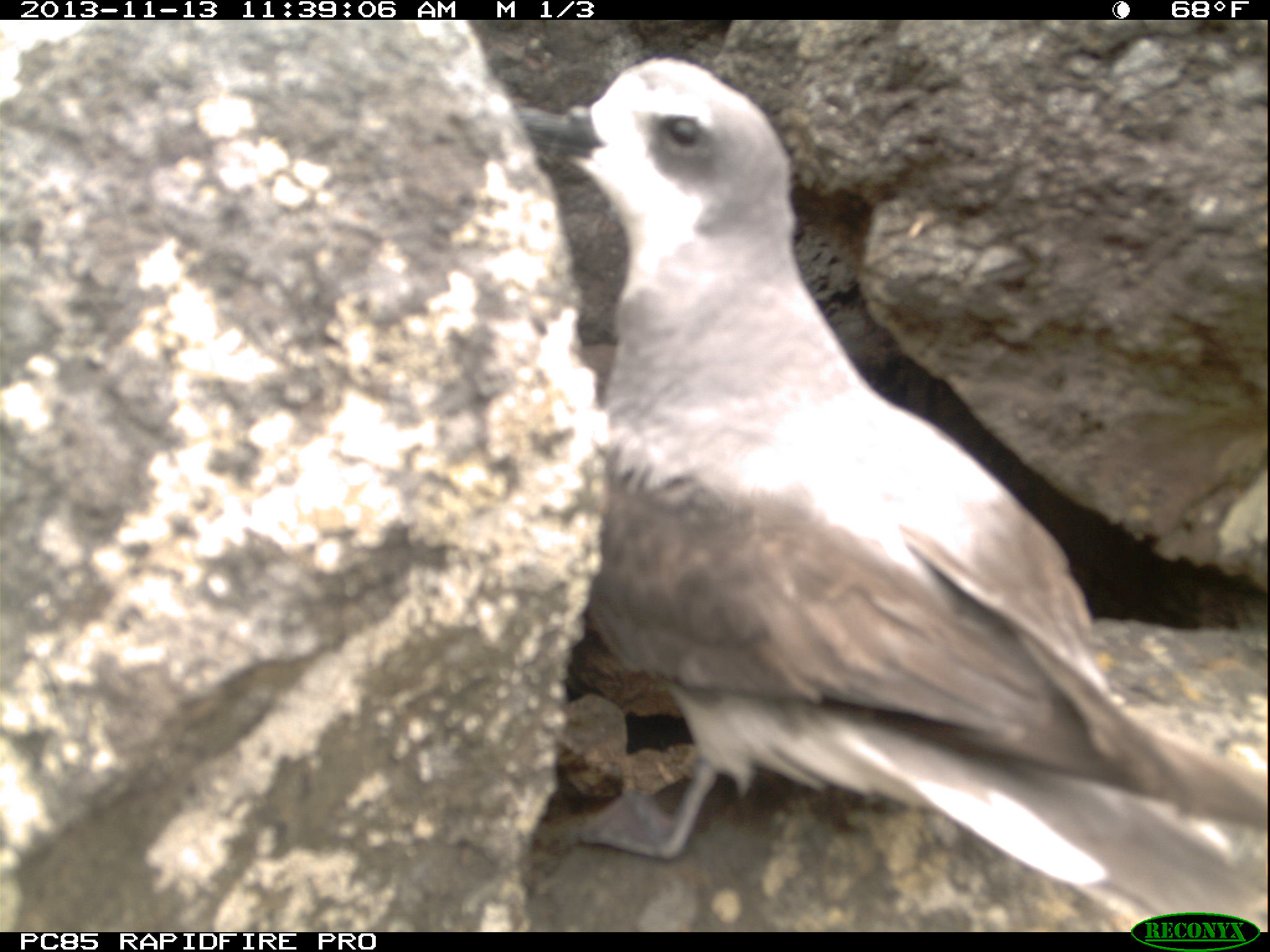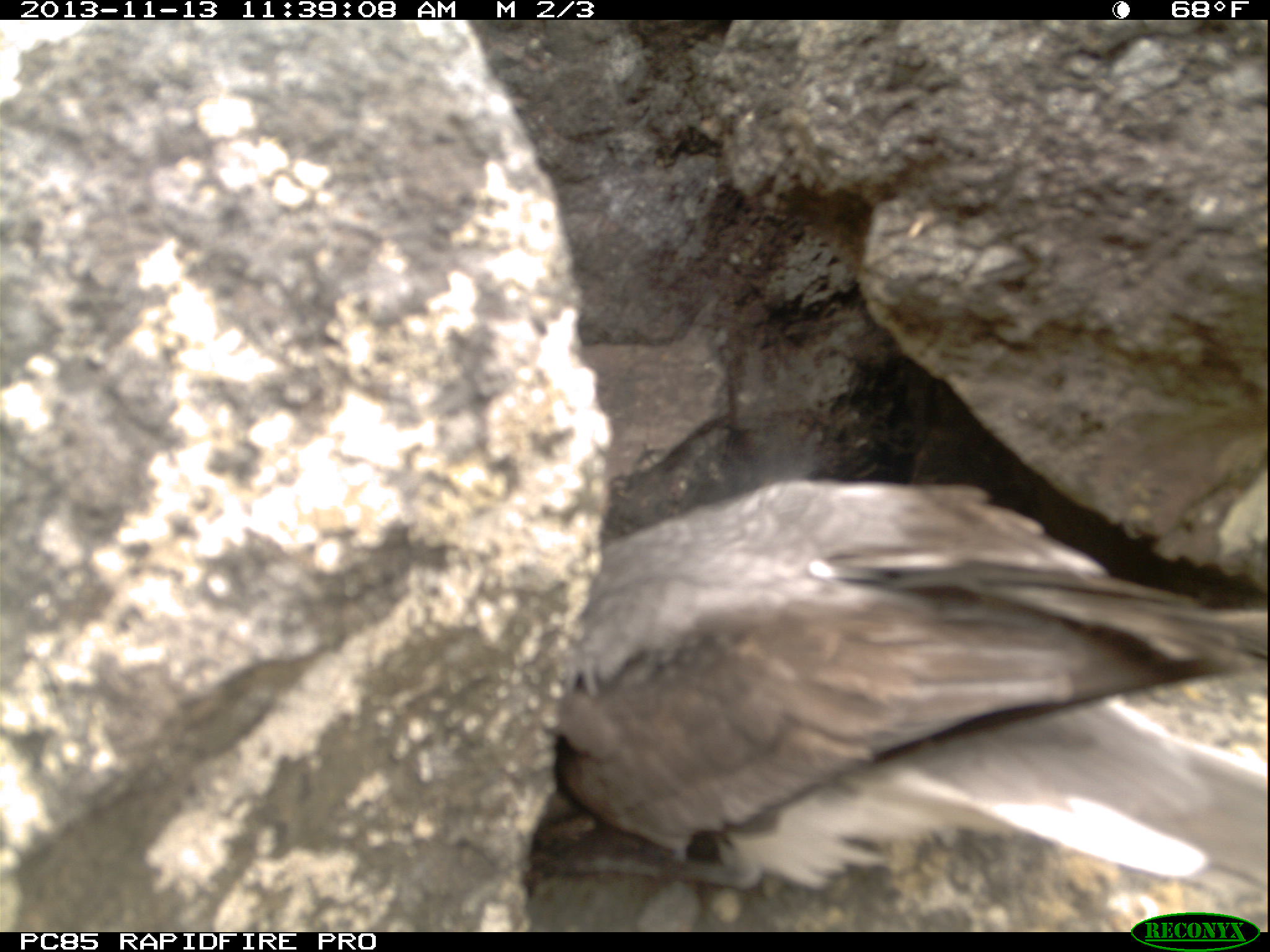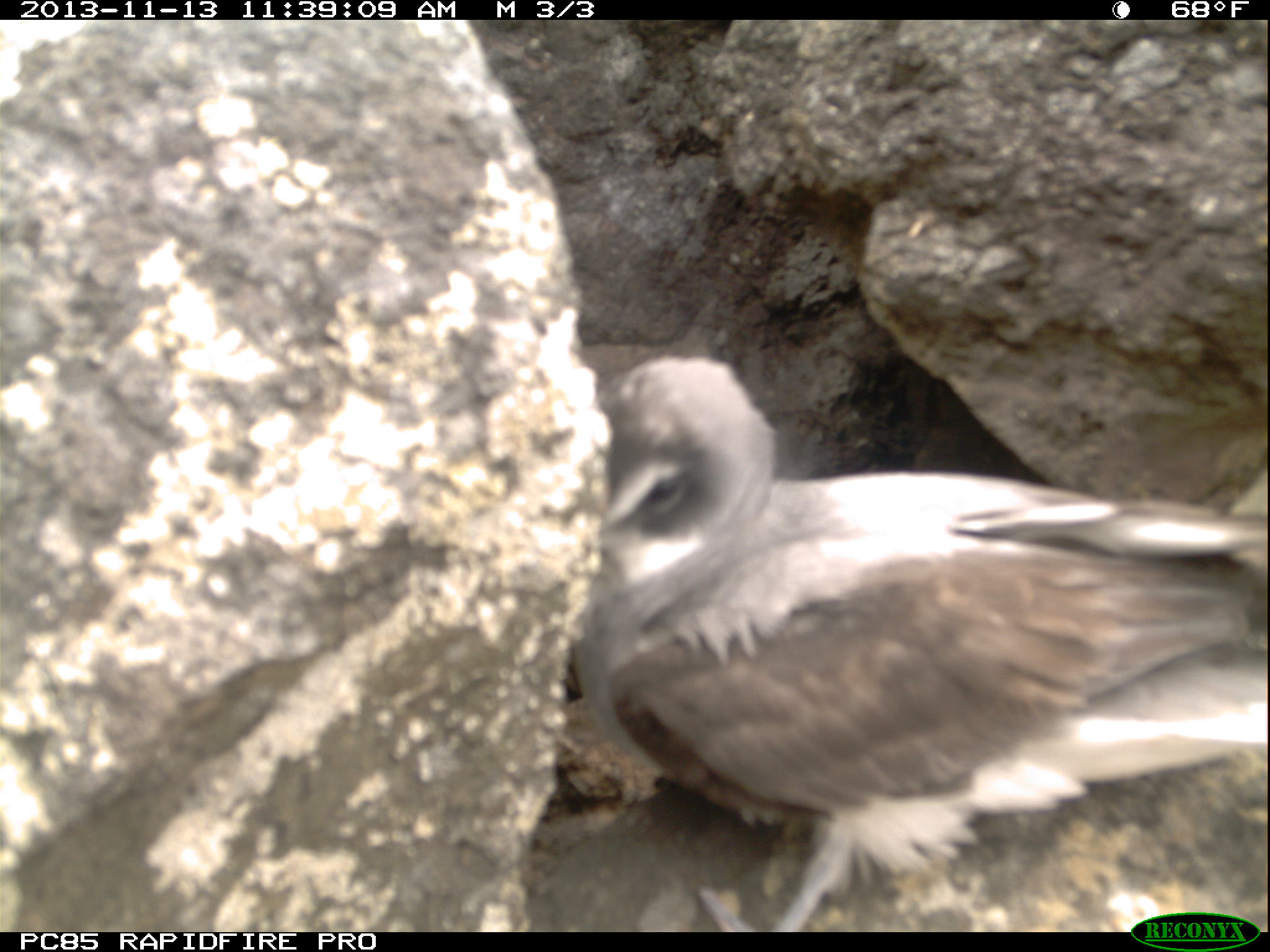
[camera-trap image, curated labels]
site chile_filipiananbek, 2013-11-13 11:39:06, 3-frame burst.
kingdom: Animalia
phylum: Chordata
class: Aves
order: Procellariiformes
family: Procellariidae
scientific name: Procellariidae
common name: petrel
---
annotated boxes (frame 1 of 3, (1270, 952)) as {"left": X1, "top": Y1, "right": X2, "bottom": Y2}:
petrel: {"left": 520, "top": 27, "right": 1270, "bottom": 937}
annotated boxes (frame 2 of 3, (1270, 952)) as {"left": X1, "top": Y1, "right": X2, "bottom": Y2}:
petrel: {"left": 523, "top": 464, "right": 1253, "bottom": 935}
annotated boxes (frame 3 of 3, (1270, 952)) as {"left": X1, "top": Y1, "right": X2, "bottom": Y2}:
petrel: {"left": 556, "top": 358, "right": 1270, "bottom": 930}